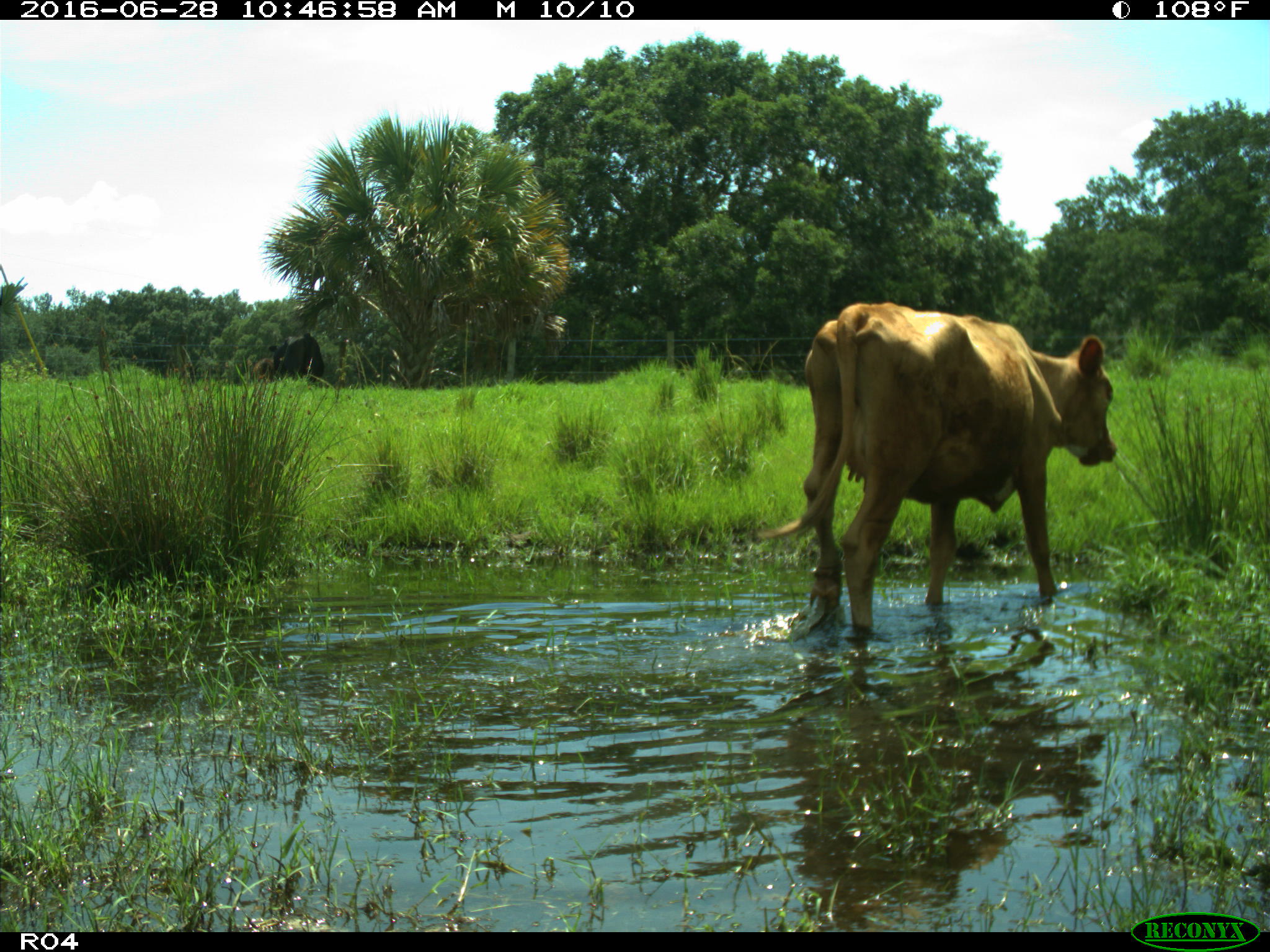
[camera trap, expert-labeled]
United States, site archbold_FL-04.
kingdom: Animalia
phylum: Chordata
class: Mammalia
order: Artiodactyla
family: Bovidae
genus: Bos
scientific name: Bos taurus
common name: domestic cow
Bos taurus (domestic cow).